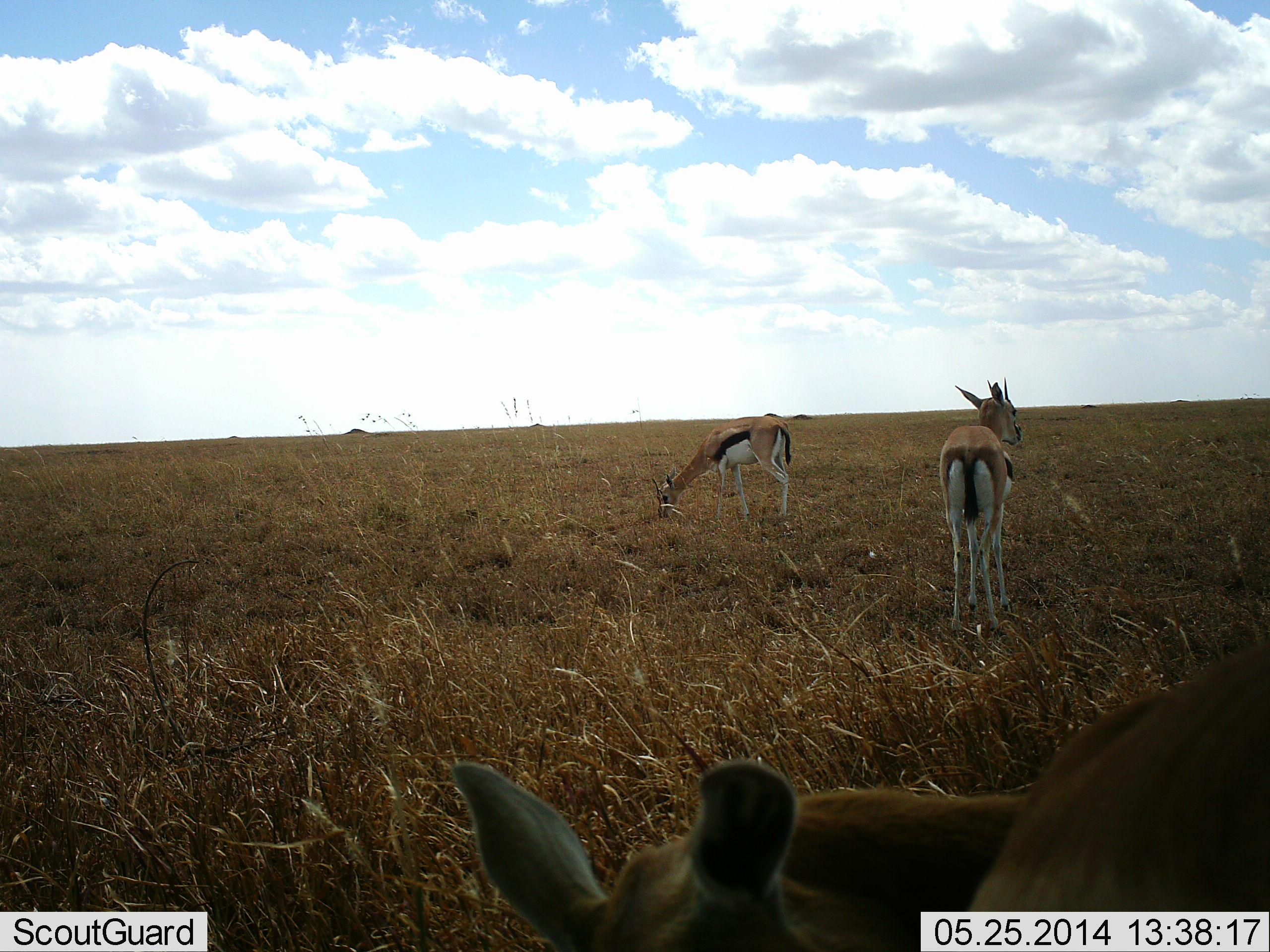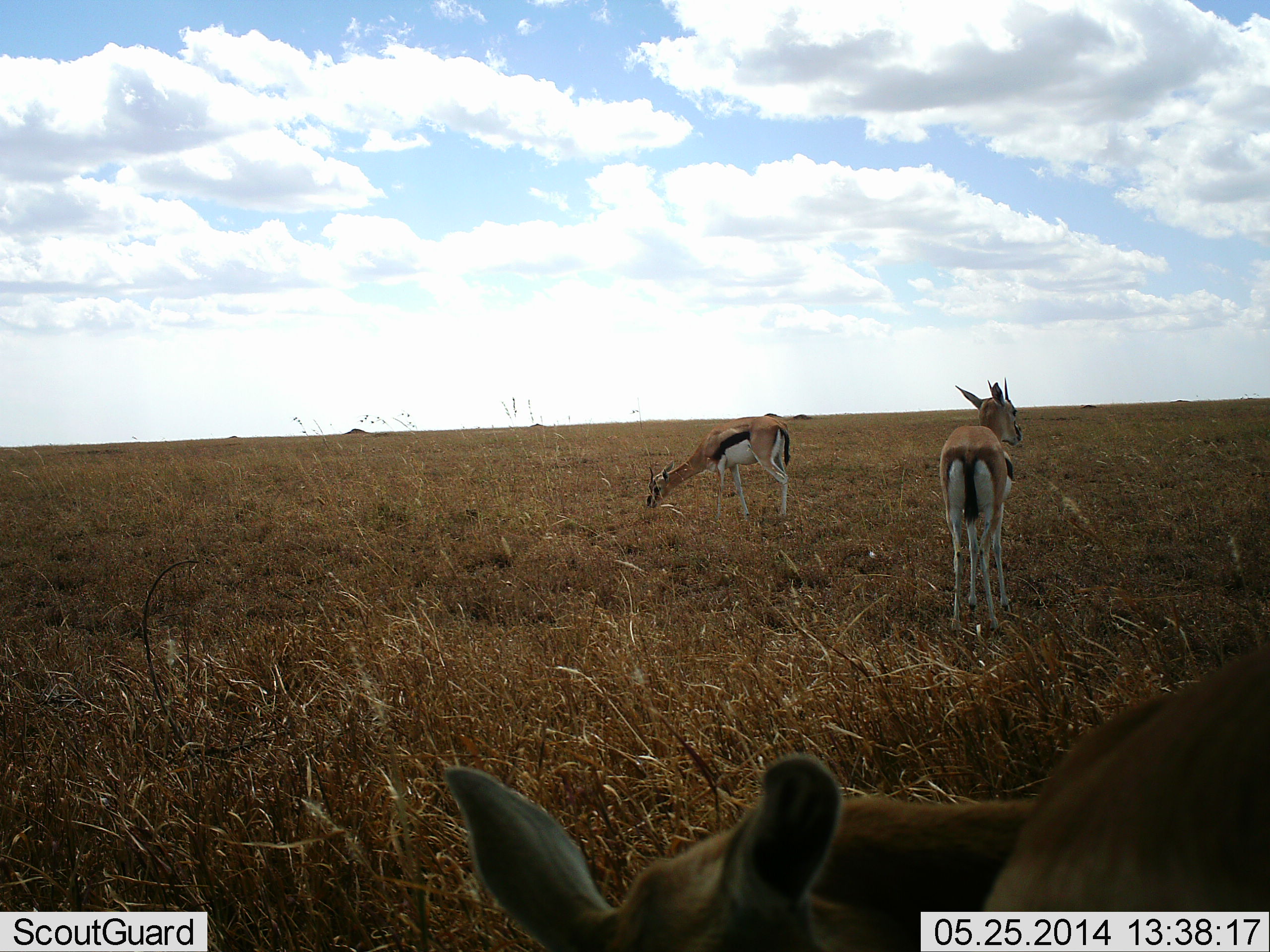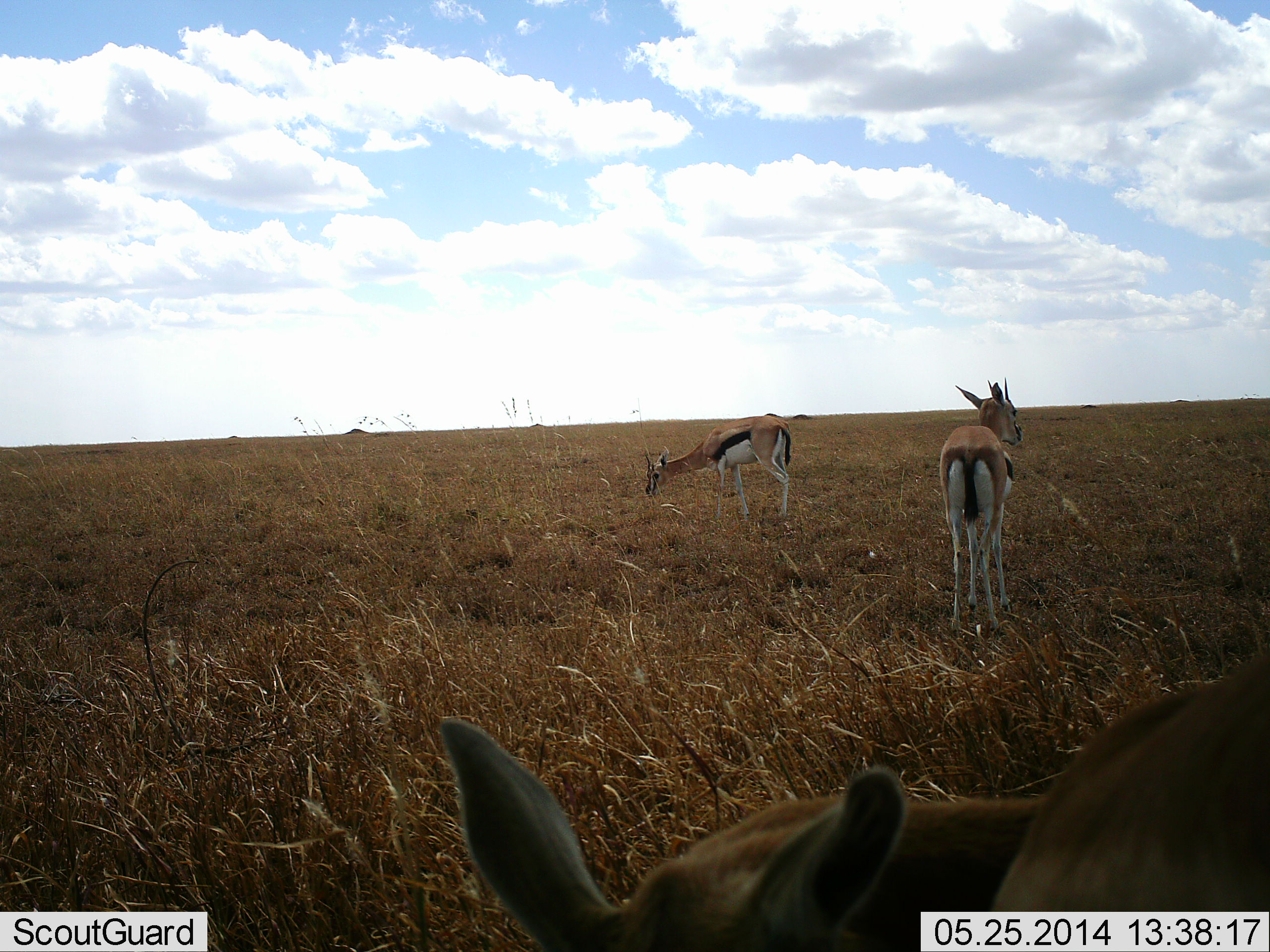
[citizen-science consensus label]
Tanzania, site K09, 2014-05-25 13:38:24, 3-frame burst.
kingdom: Animalia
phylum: Chordata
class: Mammalia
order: Artiodactyla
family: Bovidae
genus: Eudorcas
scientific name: Eudorcas thomsonii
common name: thomson's gazelle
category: gazellethomsons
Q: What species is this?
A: Gazellethomsons (thomson's gazelle) (Eudorcas thomsonii).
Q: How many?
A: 3.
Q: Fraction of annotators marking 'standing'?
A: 100%.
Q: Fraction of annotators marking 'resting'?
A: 0%.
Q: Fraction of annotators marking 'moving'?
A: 0%.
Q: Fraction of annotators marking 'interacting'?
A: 0%.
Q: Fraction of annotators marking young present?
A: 0%.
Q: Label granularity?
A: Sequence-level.